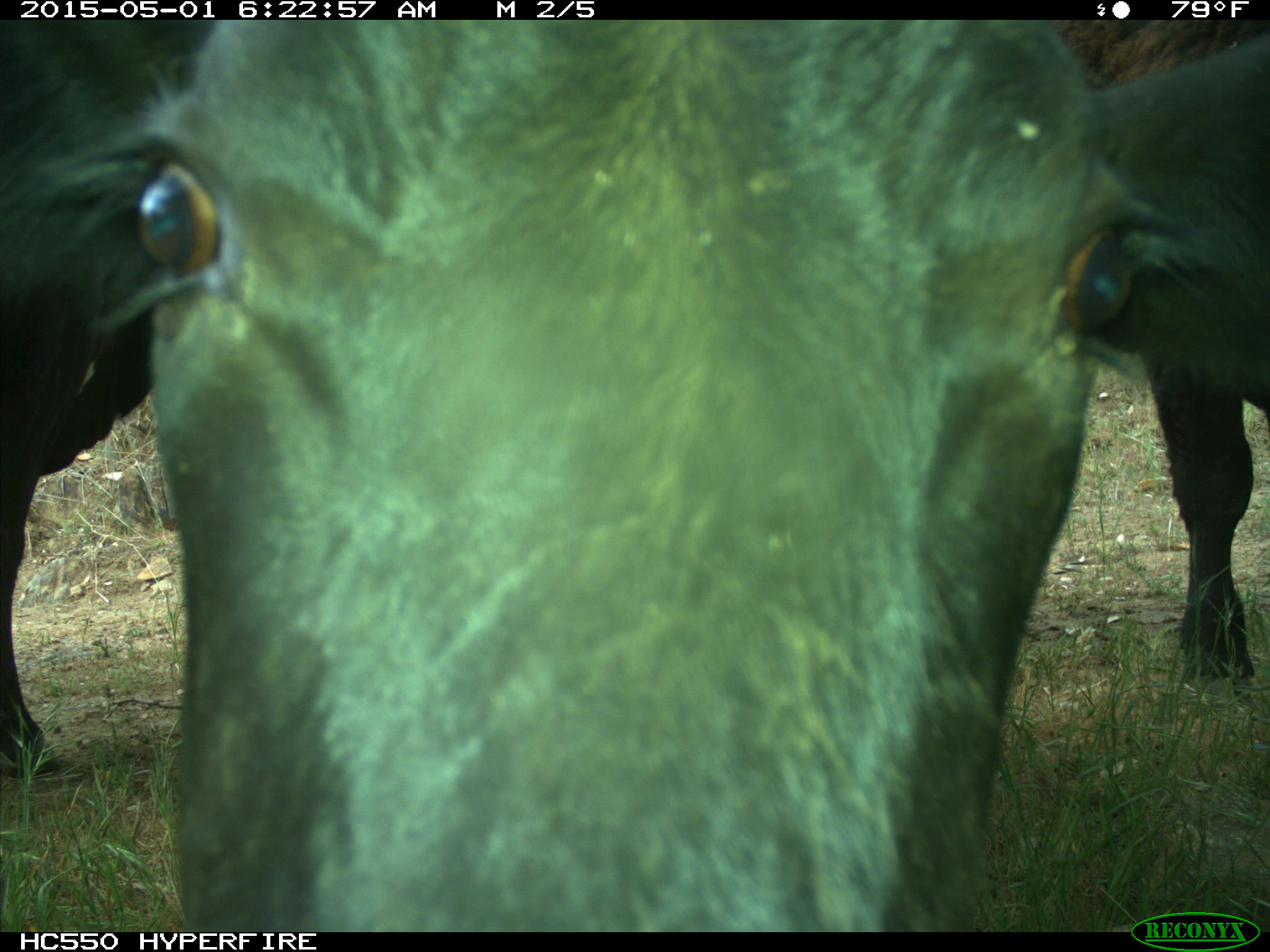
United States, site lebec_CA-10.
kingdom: Animalia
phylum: Chordata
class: Mammalia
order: Artiodactyla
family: Bovidae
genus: Bos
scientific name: Bos taurus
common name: domestic cow